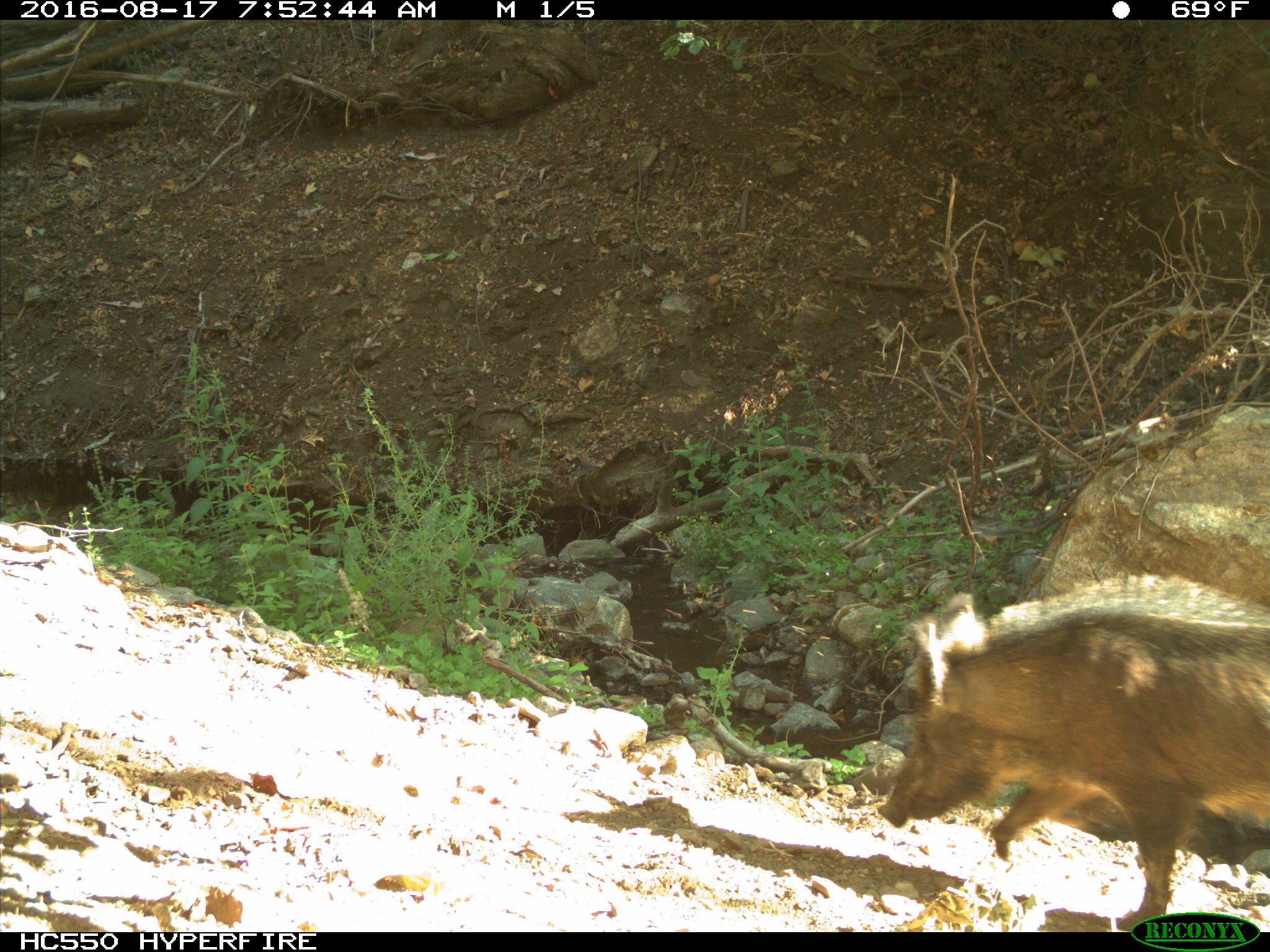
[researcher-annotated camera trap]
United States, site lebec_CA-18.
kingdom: Animalia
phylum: Chordata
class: Mammalia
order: Artiodactyla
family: Suidae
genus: Sus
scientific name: Sus scrofa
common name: wild boar